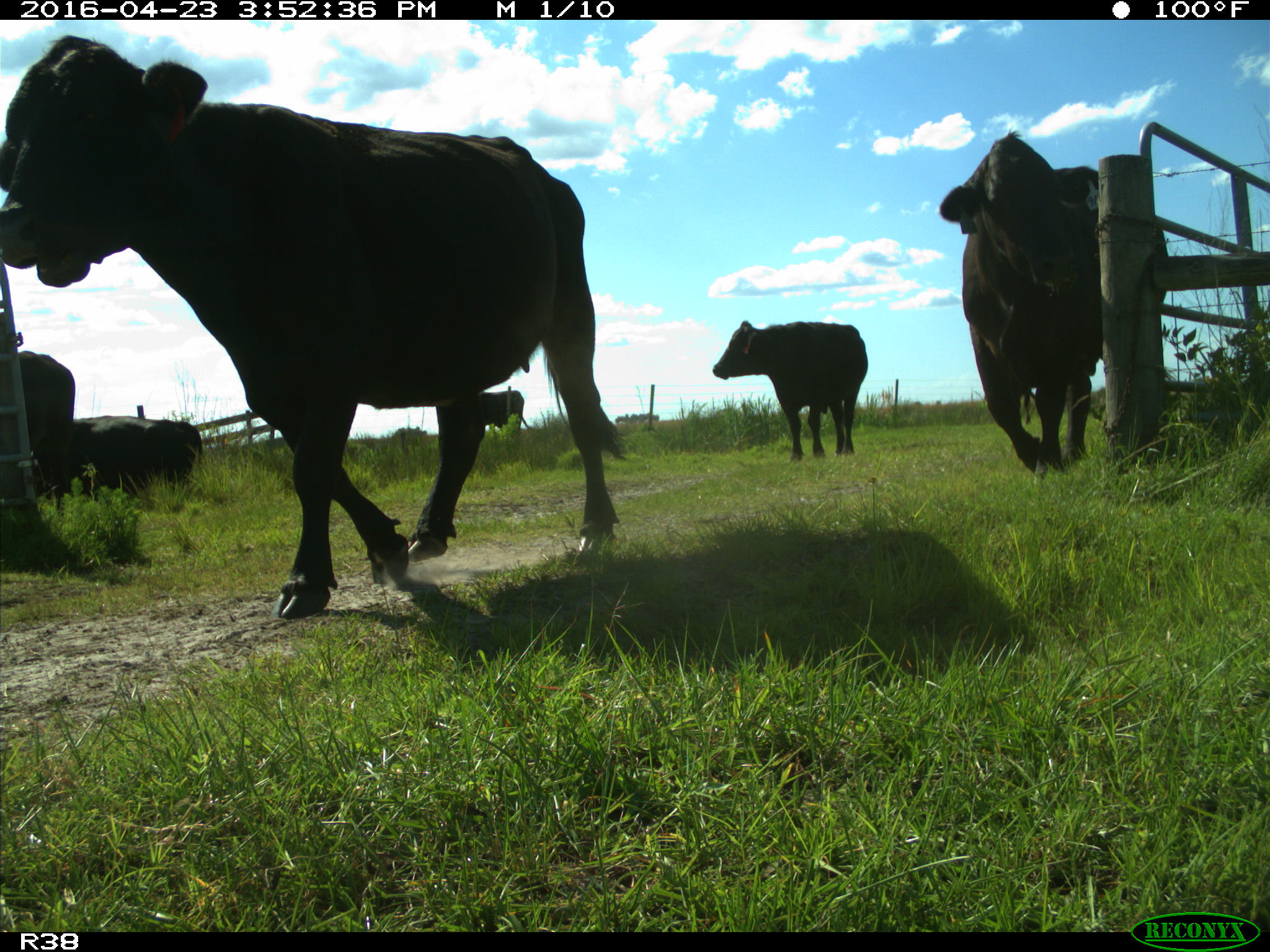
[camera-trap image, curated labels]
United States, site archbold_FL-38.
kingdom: Animalia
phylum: Chordata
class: Mammalia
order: Artiodactyla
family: Bovidae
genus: Bos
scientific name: Bos taurus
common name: domestic cow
Bos taurus (domestic cow).